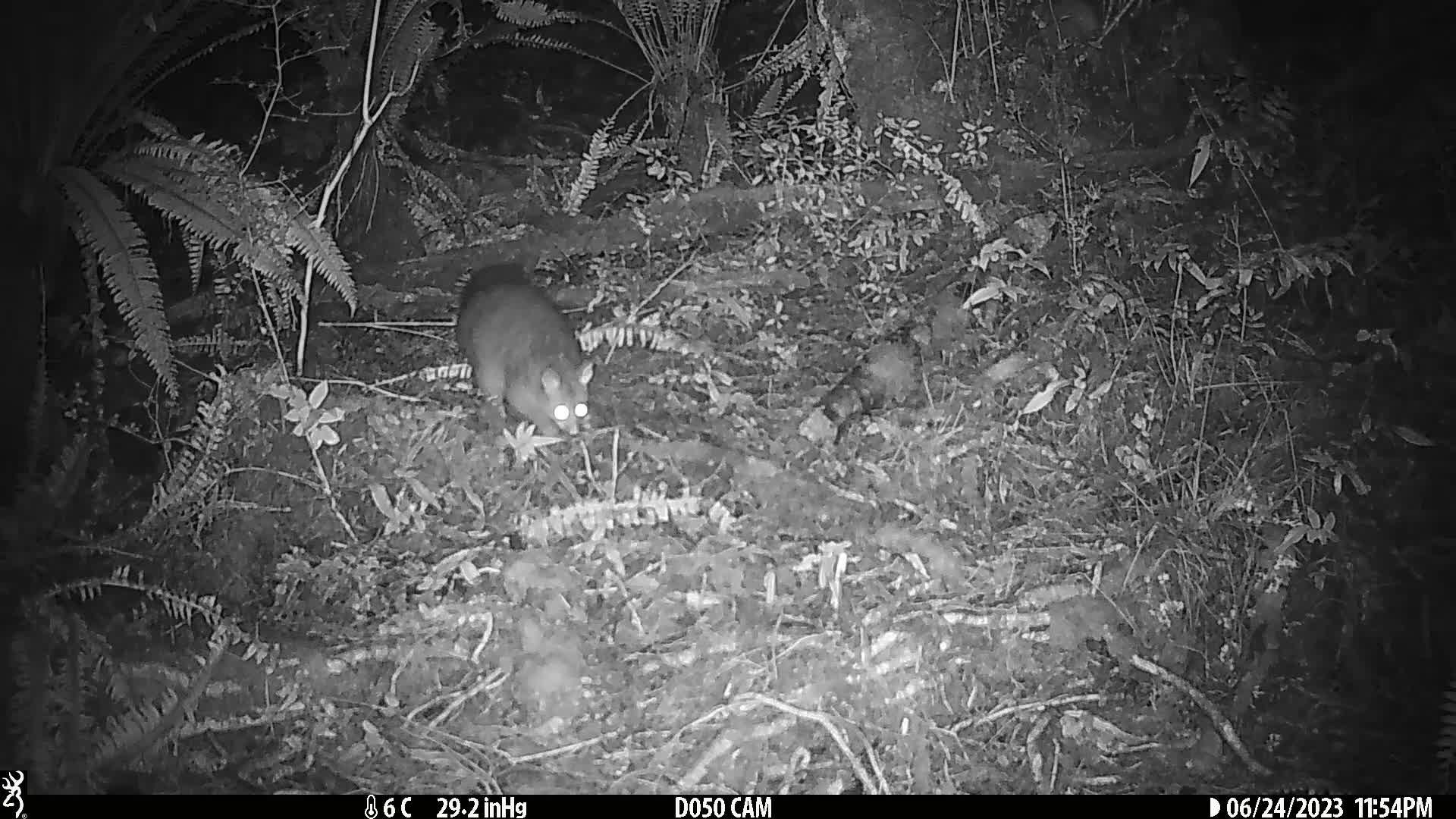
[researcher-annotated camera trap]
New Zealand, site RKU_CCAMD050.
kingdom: Animalia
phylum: Chordata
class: Mammalia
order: Diprotodontia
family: Phalangeridae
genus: Trichosurus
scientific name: Trichosurus vulpecula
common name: common brushtail possum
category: possum